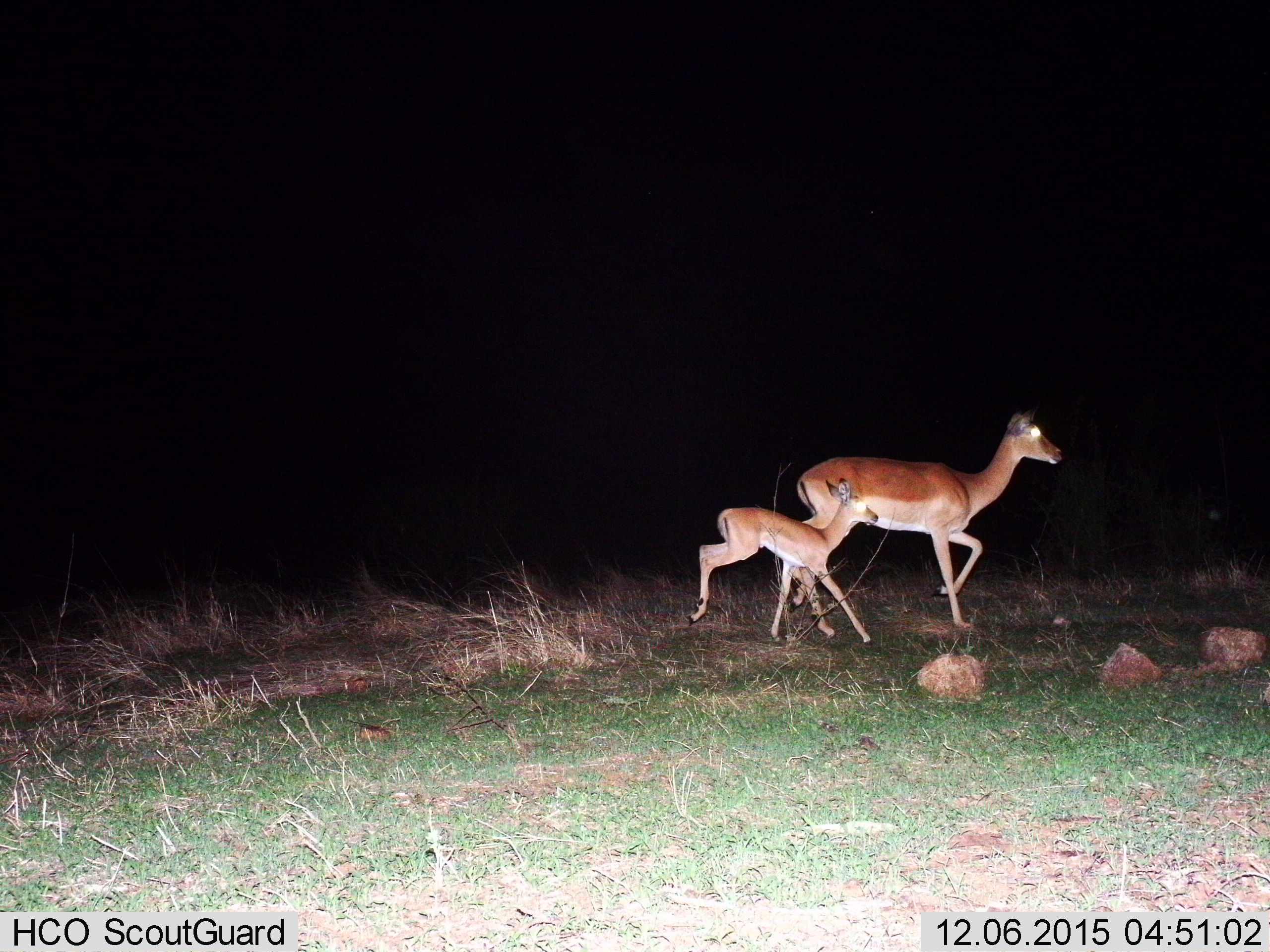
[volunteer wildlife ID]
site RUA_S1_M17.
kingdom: Animalia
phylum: Chordata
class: Mammalia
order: Artiodactyla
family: Bovidae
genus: Aepyceros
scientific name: Aepyceros melampus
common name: impala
Impala (Aepyceros melampus), count 2. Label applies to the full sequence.